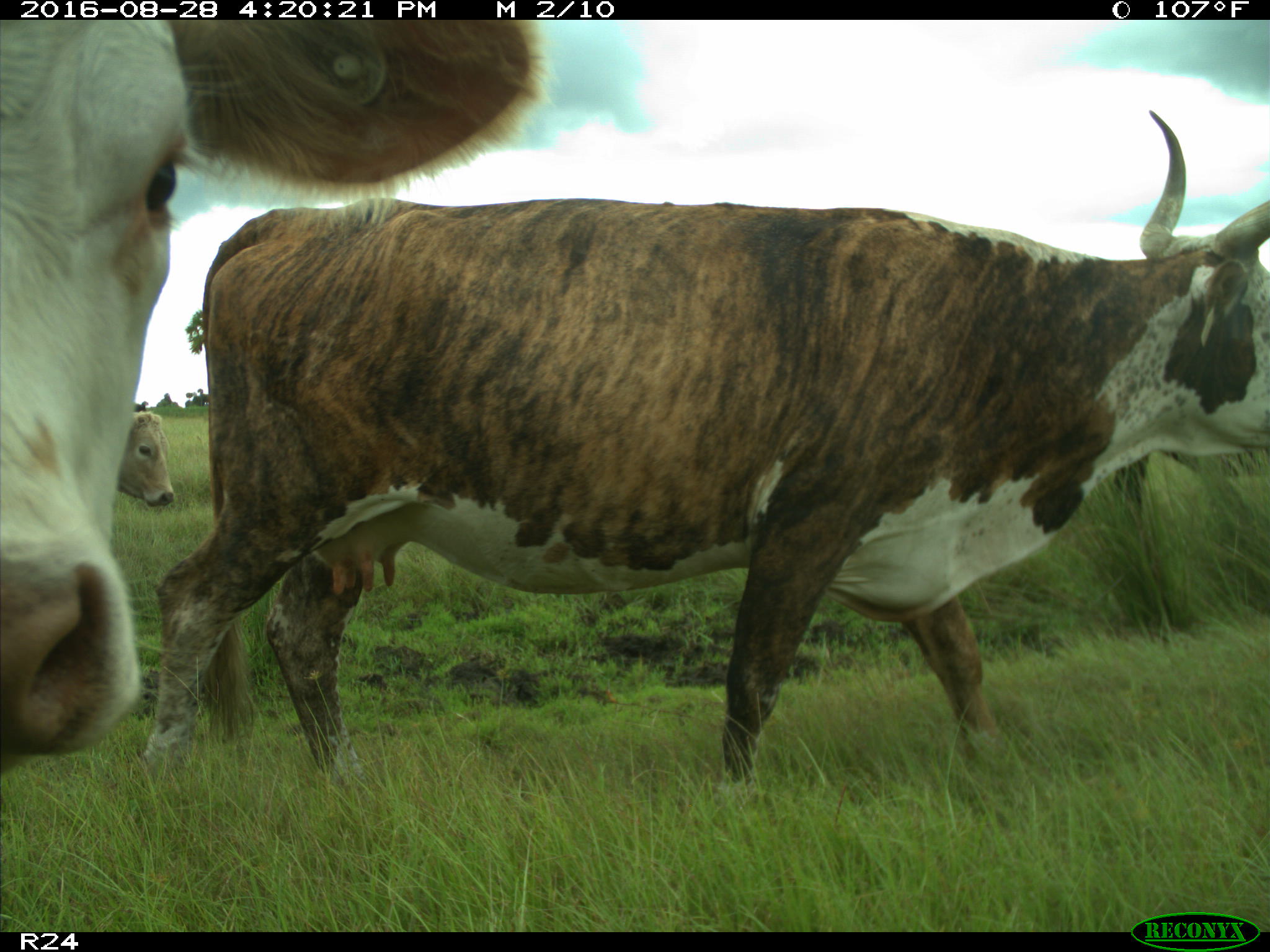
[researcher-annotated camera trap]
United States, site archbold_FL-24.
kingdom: Animalia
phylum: Chordata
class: Mammalia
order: Artiodactyla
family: Bovidae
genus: Bos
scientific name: Bos taurus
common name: domestic cow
Bos taurus (domestic cow).